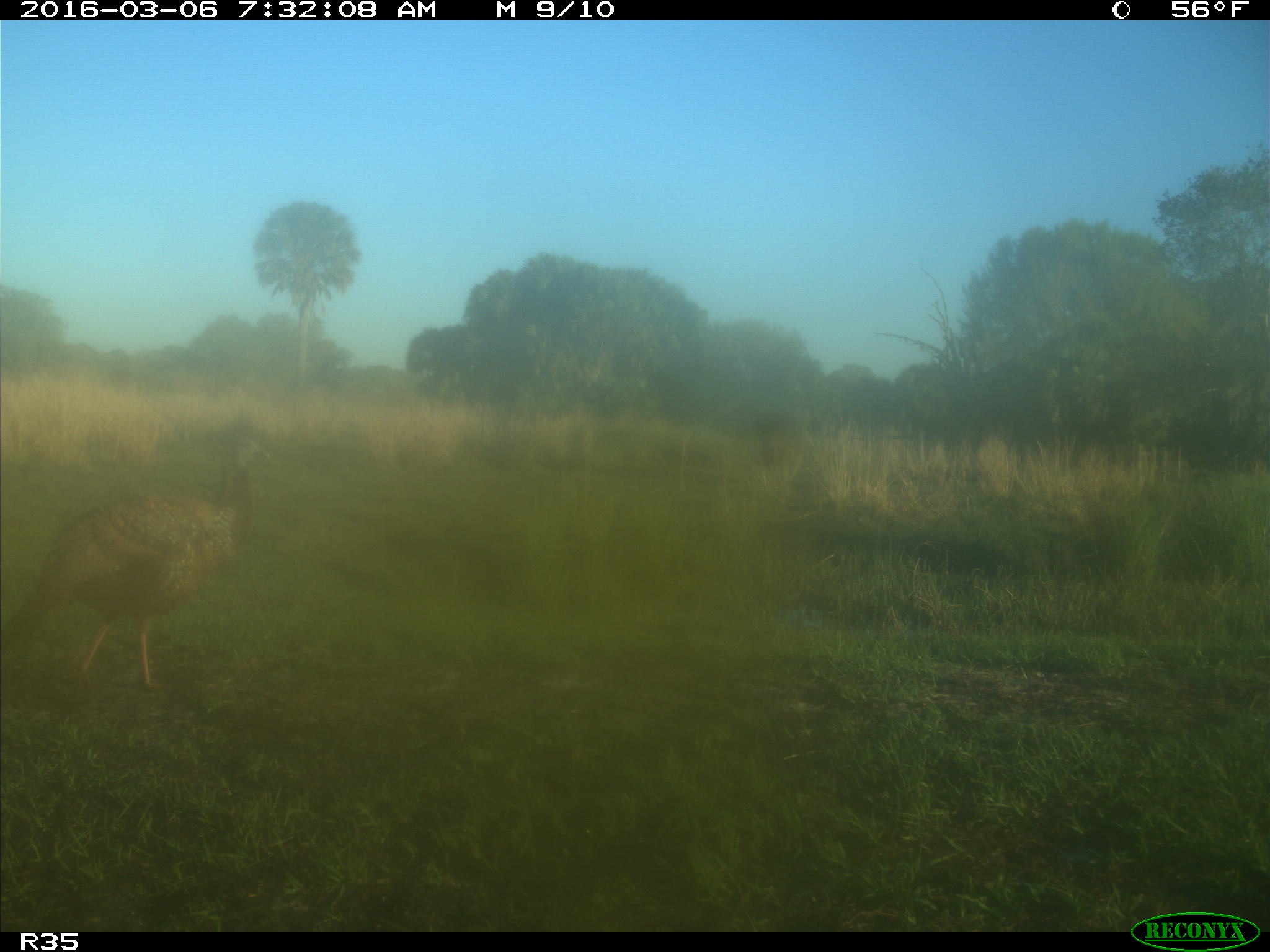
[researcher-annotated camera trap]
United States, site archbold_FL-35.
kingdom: Animalia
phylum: Chordata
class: Aves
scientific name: Aves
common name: birds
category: unidentified bird